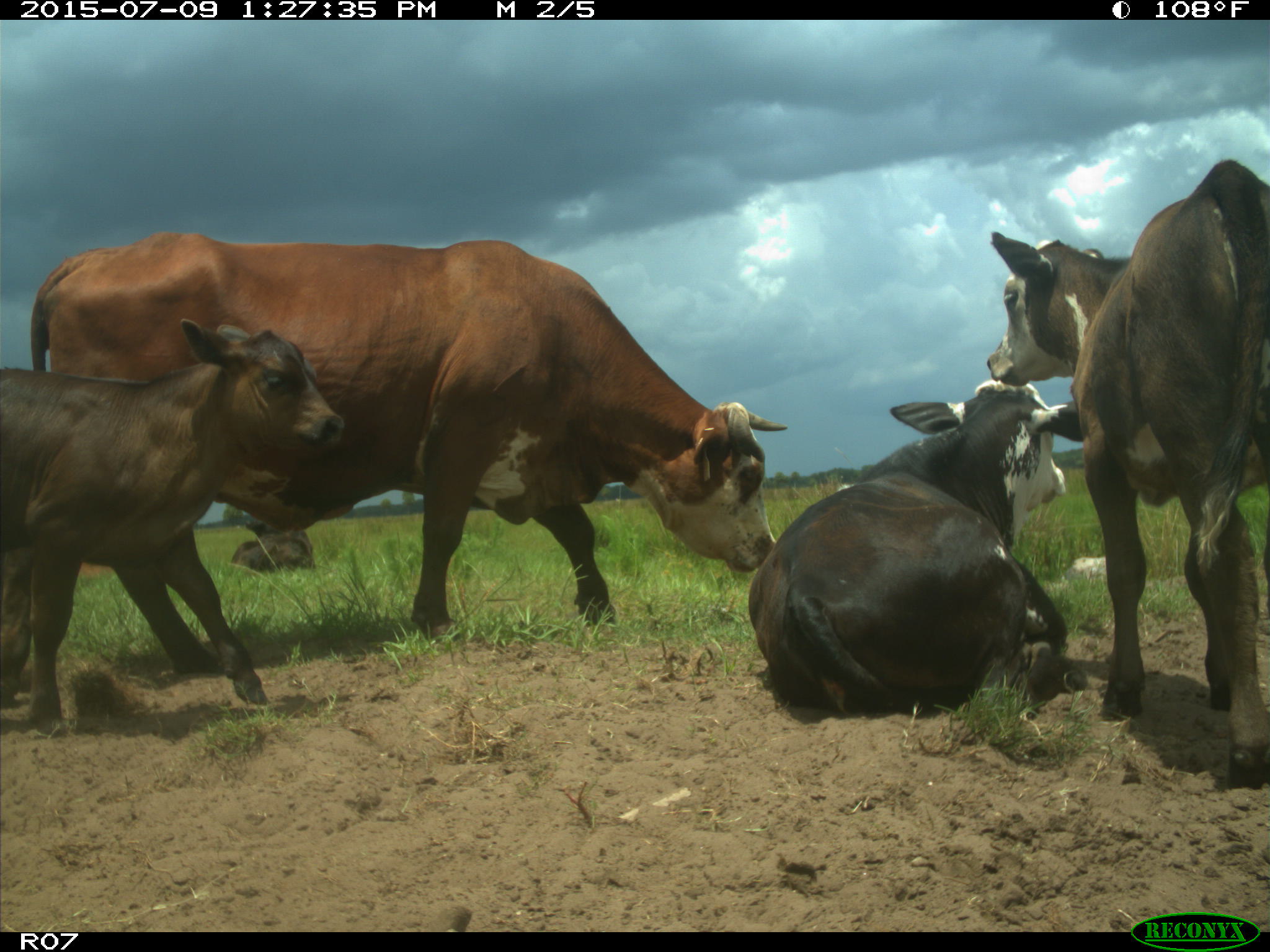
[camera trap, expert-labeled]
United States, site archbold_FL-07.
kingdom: Animalia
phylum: Chordata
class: Mammalia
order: Artiodactyla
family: Bovidae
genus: Bos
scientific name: Bos taurus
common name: domestic cow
Bos taurus (domestic cow).